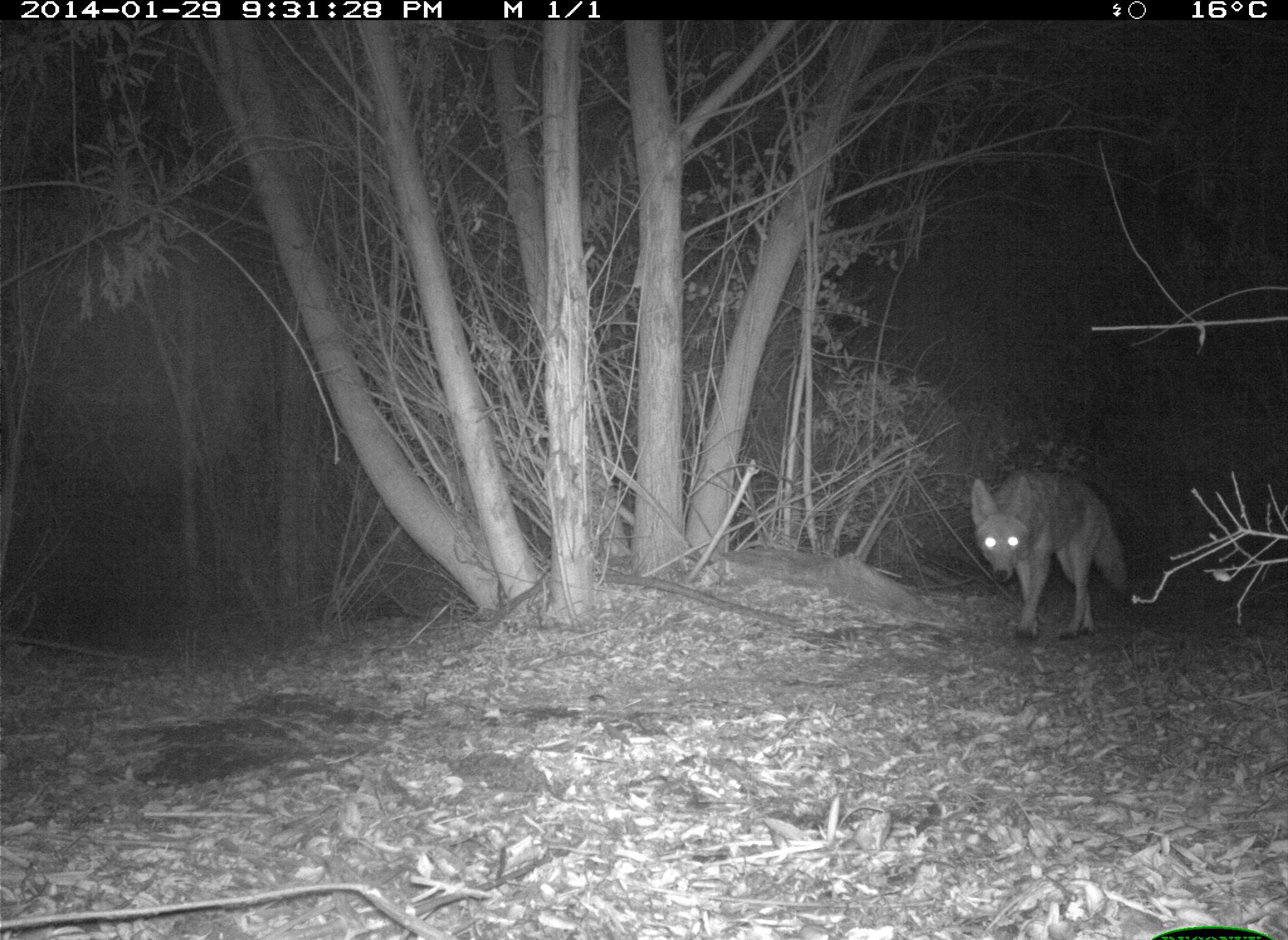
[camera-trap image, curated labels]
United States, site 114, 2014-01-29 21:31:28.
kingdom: Animalia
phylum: Chordata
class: Mammalia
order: Carnivora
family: Canidae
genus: Canis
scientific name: Canis latrans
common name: coyote